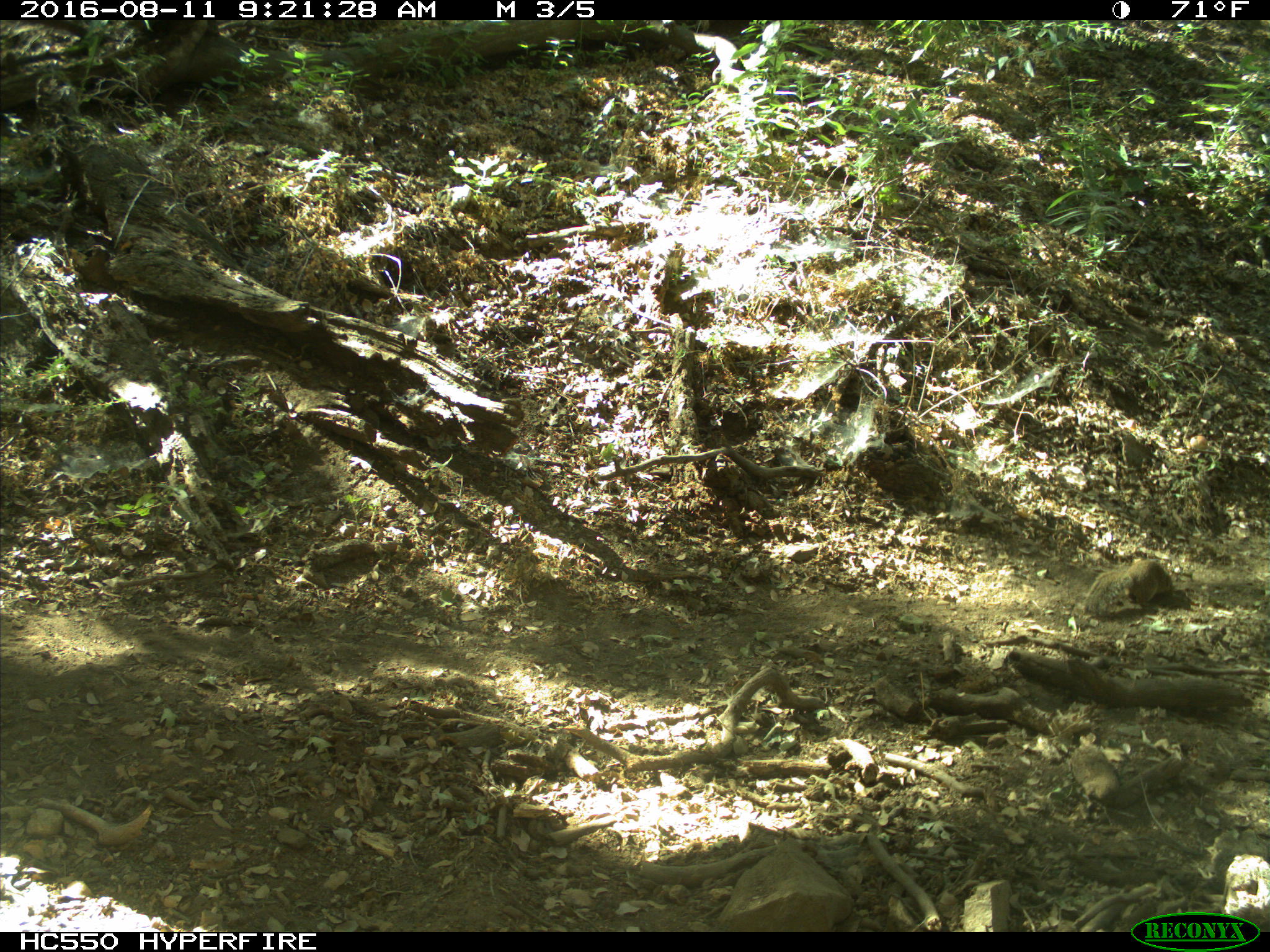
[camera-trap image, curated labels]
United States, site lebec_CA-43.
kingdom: Animalia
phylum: Chordata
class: Mammalia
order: Rodentia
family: Sciuridae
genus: Otospermophilus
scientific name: Otospermophilus beecheyi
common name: california ground squirrel